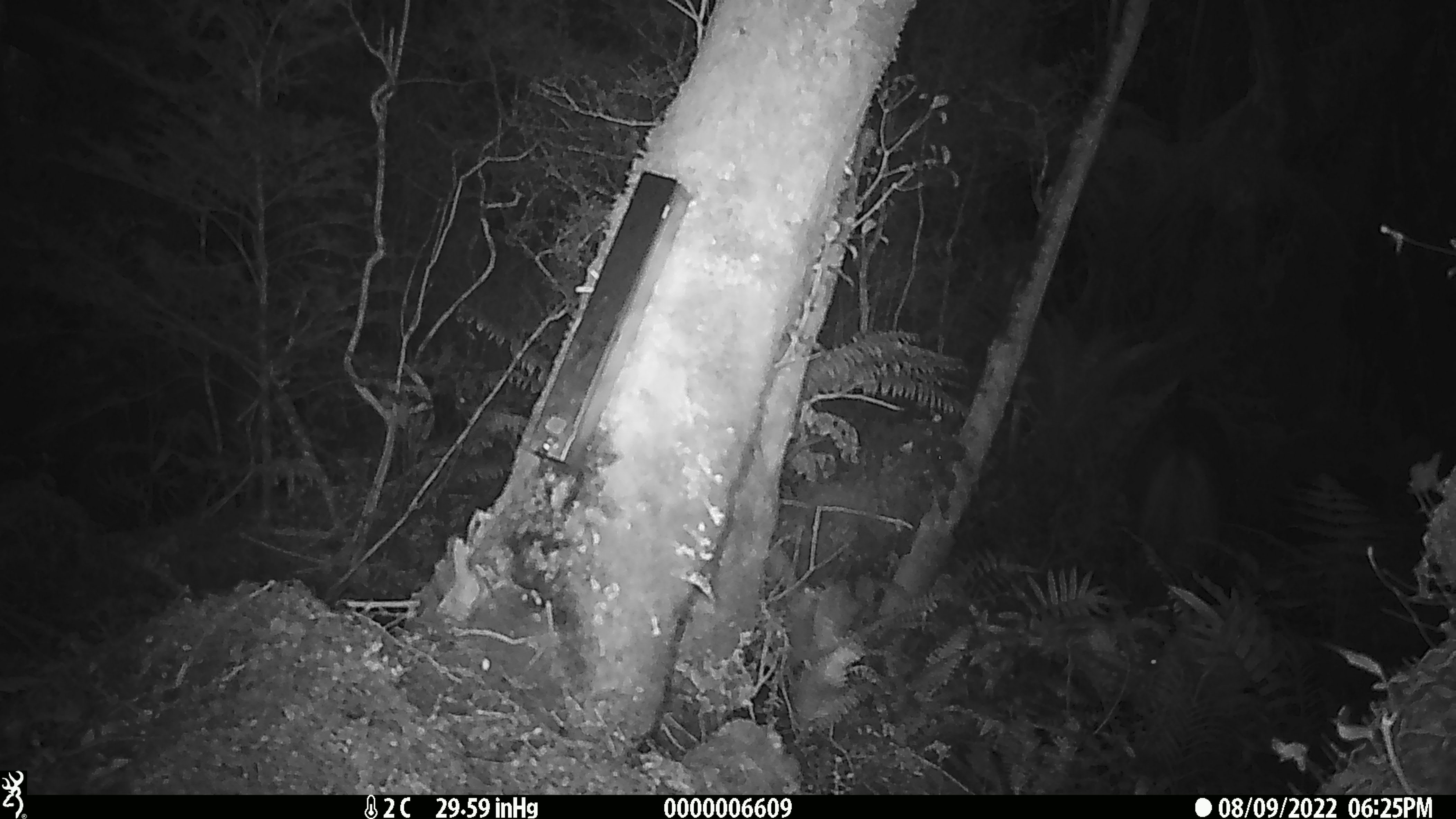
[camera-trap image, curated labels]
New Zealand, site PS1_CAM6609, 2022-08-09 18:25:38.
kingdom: Animalia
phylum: Chordata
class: Mammalia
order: Artiodactyla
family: Cervidae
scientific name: Cervidae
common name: deer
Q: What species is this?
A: Deer (Cervidae).